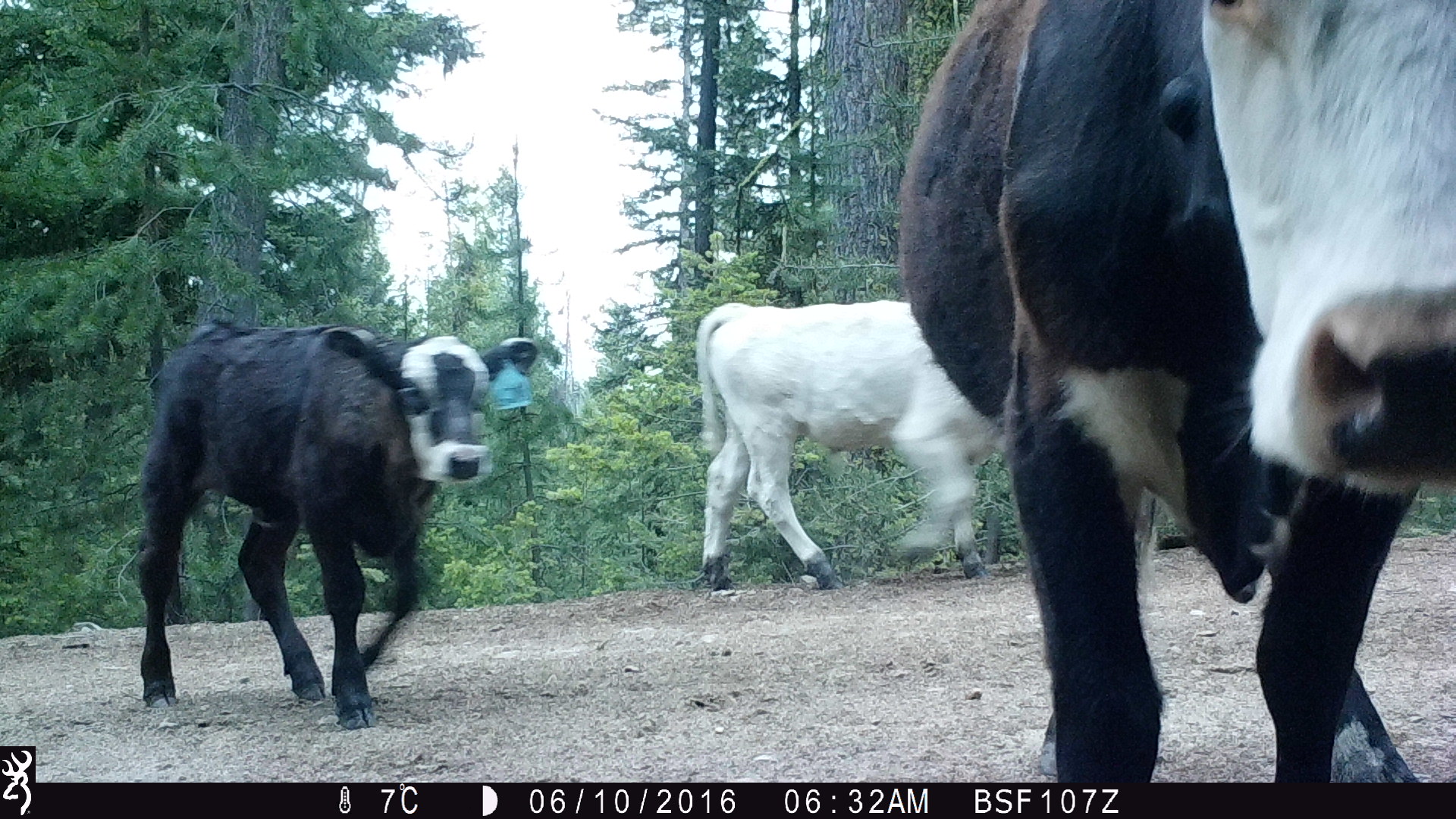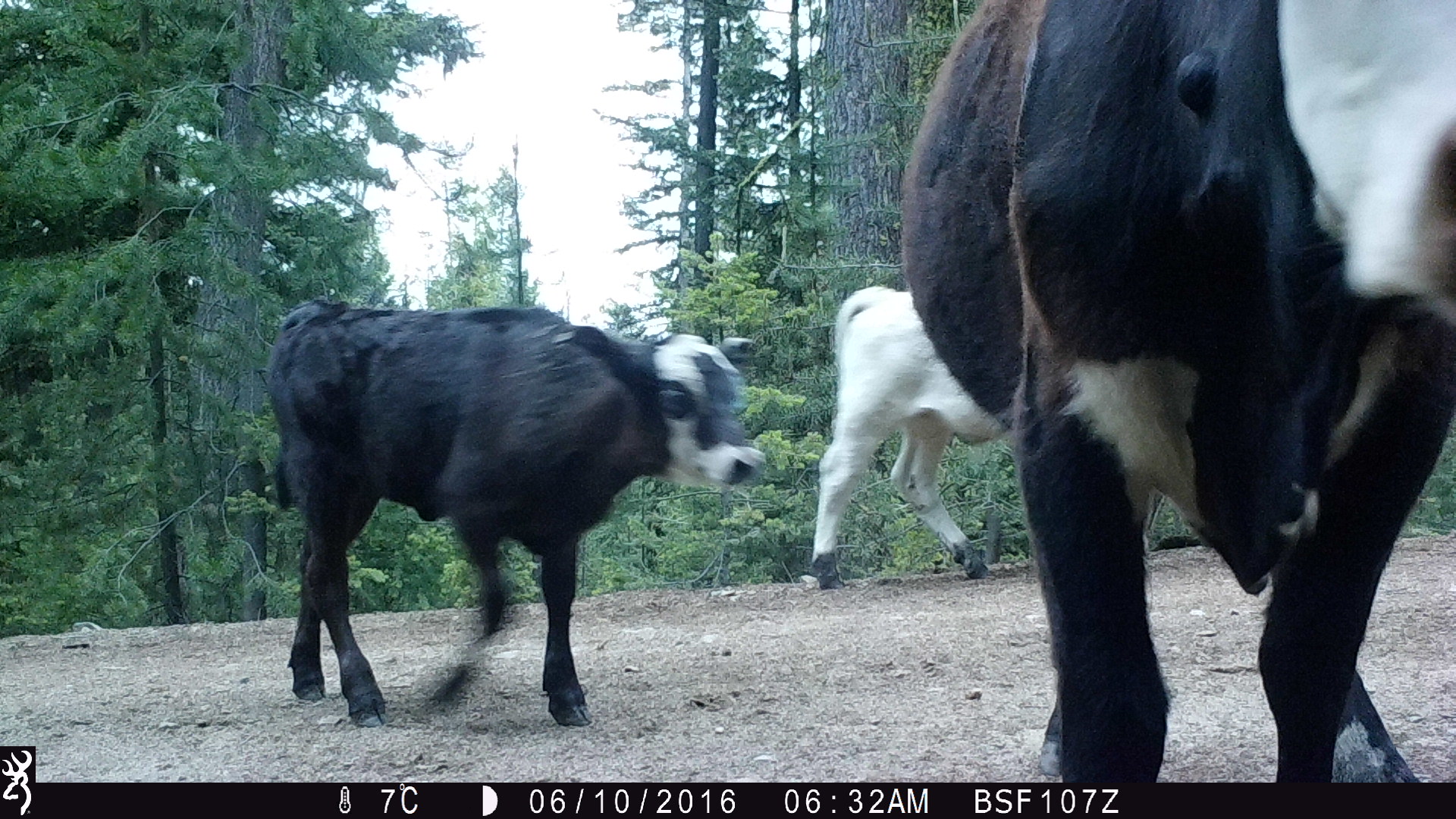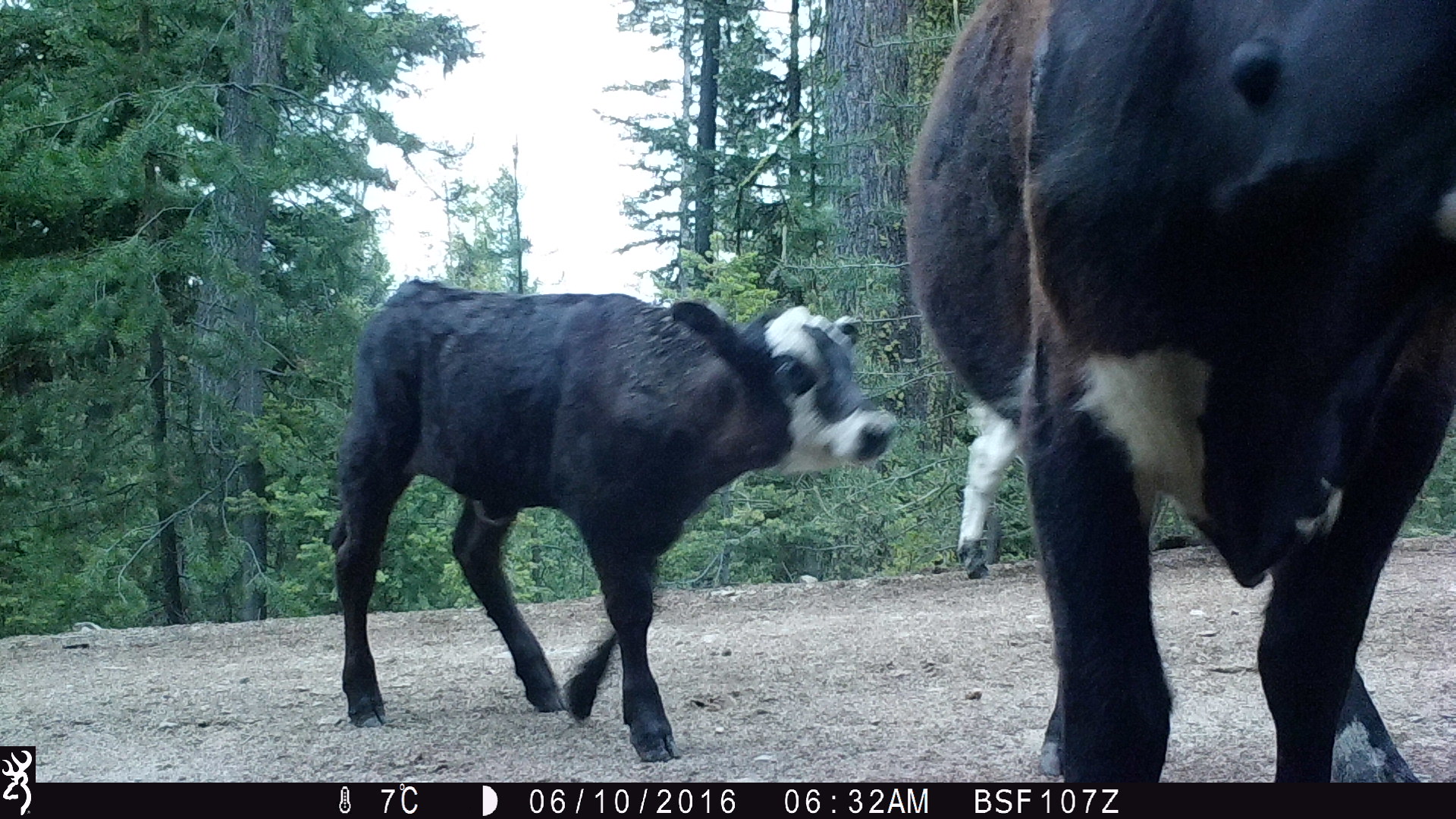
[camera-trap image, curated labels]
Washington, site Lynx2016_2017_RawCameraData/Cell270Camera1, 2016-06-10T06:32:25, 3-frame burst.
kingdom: Animalia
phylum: Chordata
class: Mammalia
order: Artiodactyla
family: Bovidae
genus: Bos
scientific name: Bos taurus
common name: domestic cattle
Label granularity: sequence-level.